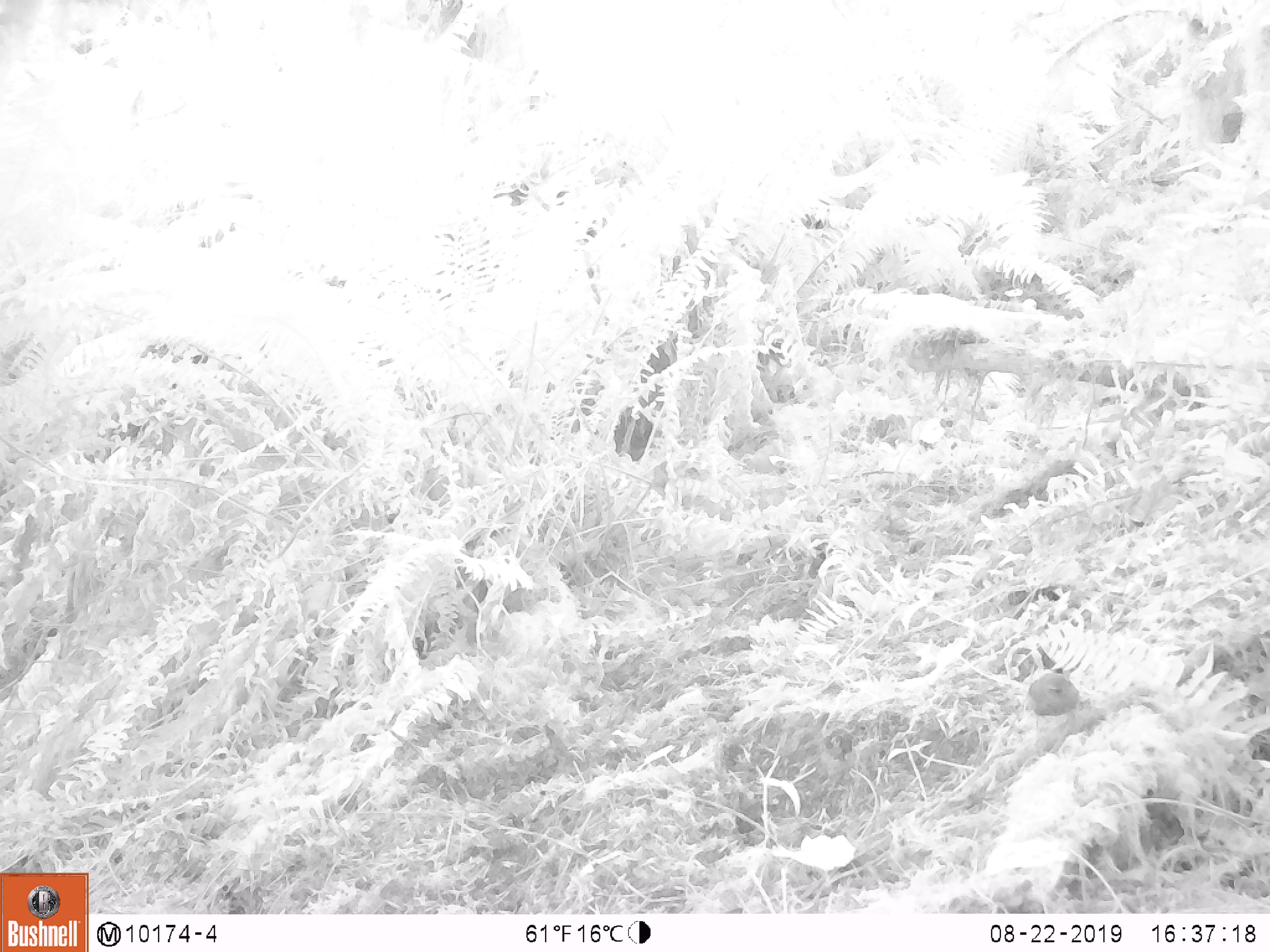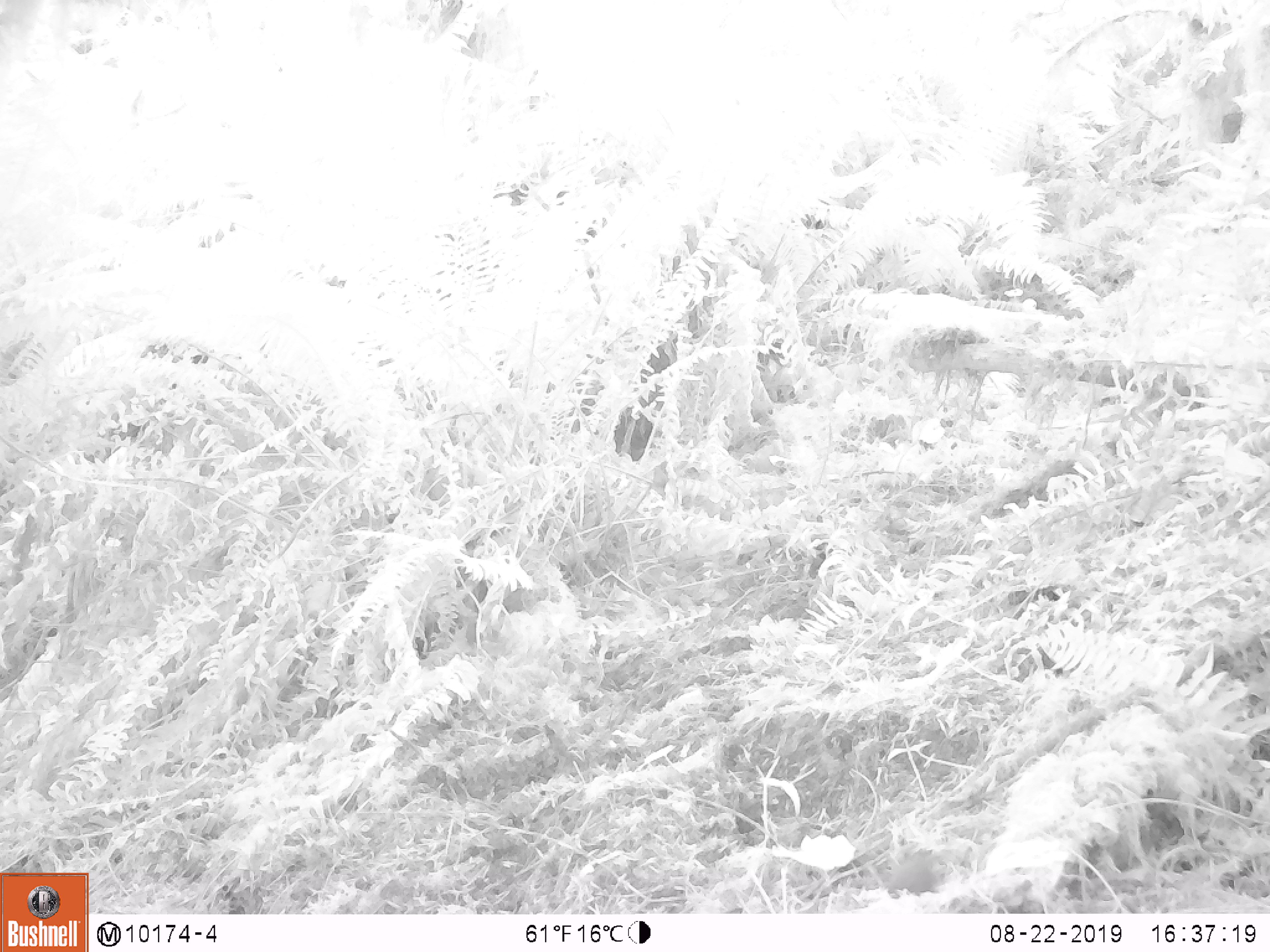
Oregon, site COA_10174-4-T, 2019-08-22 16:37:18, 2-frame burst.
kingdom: Animalia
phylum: Chordata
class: Aves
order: Passeriformes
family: Troglodytidae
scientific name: Troglodytidae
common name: wrens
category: troglodytidae family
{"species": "troglodytidae family (wrens) (Troglodytidae)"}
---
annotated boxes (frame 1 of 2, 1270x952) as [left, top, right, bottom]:
troglodytidae family: [1026, 666, 1080, 729]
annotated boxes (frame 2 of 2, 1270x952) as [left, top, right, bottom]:
troglodytidae family: [875, 841, 944, 905]